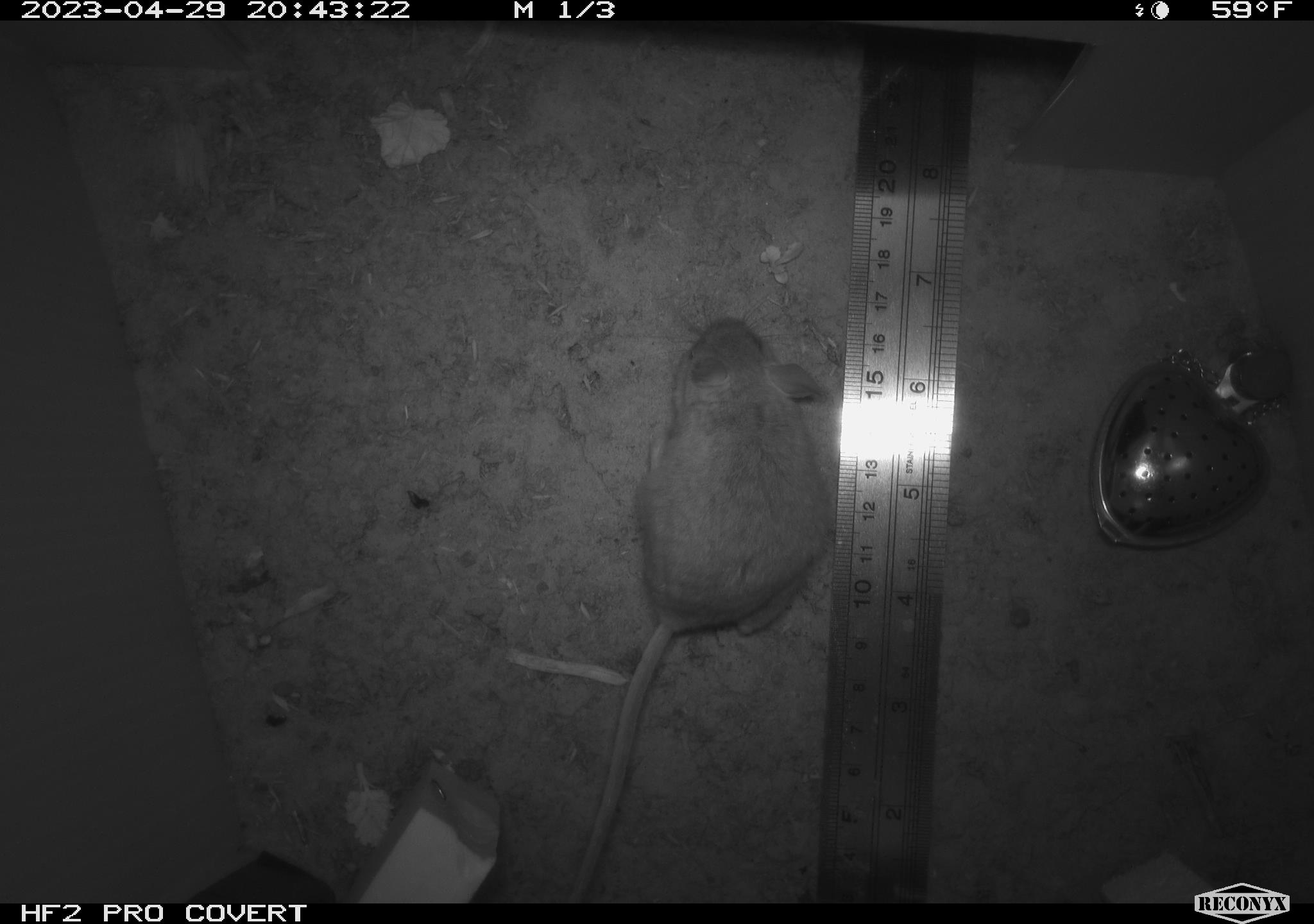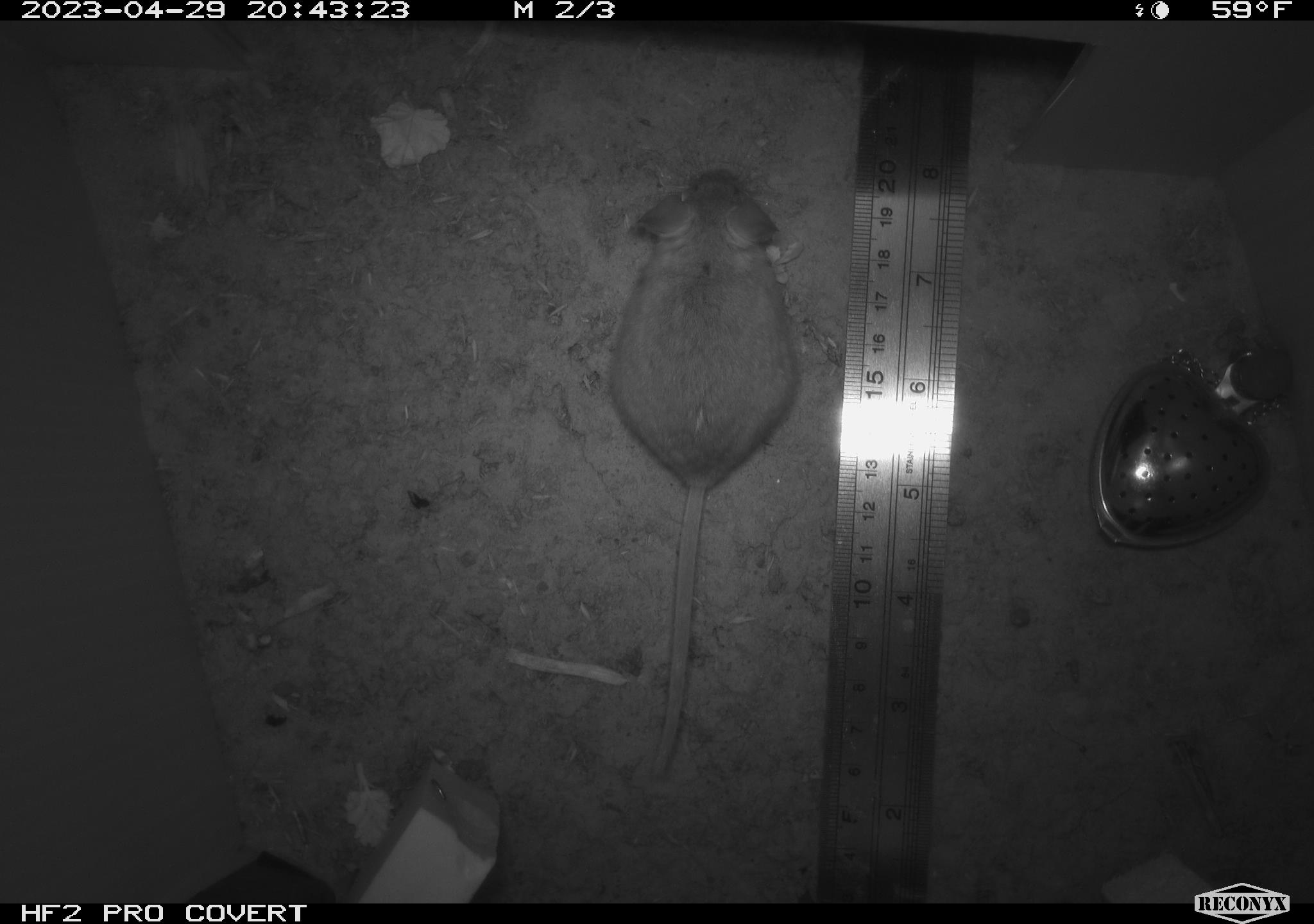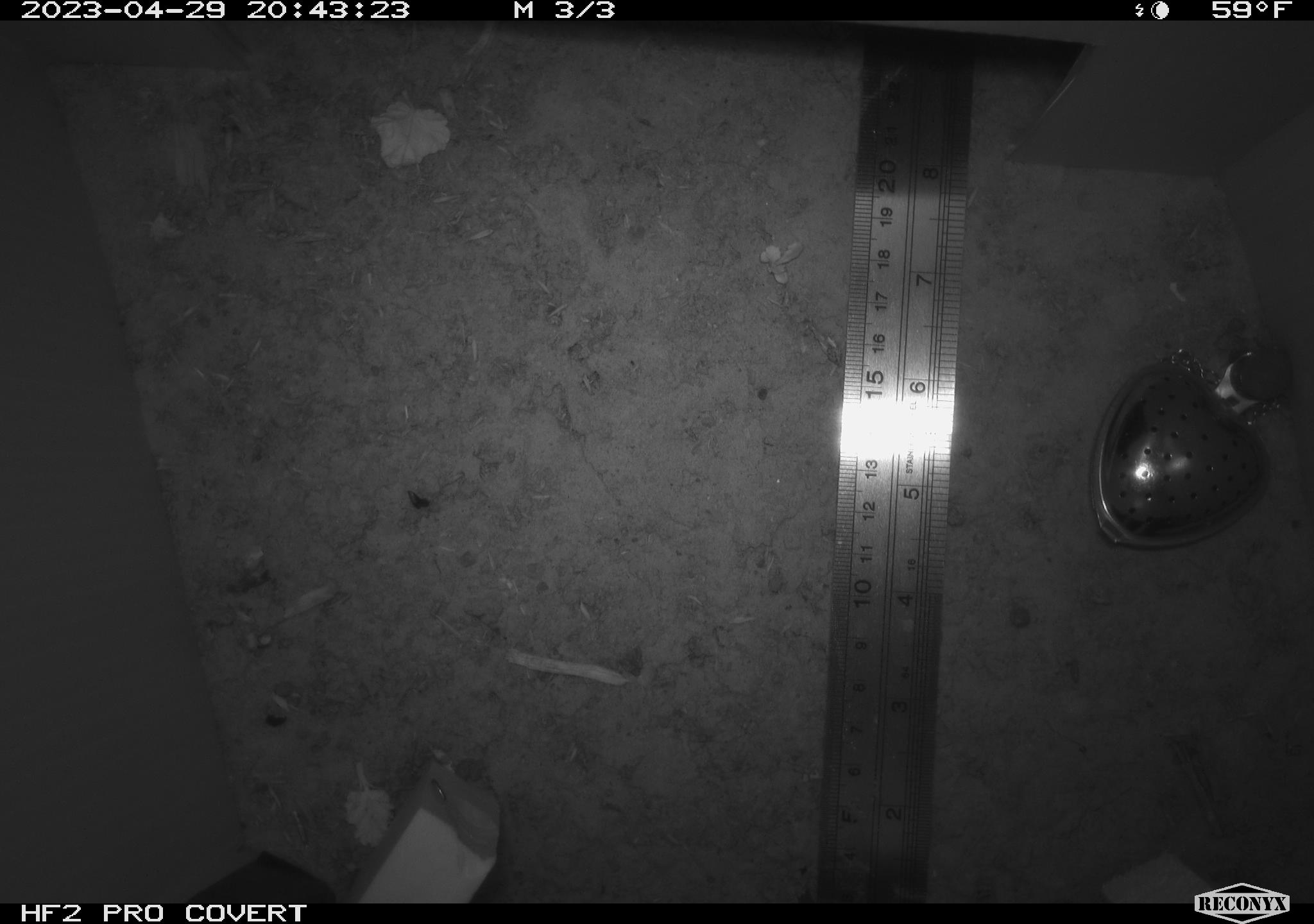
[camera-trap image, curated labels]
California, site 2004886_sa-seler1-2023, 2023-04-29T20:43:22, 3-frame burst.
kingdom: Animalia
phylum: Chordata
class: Mammalia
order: Rodentia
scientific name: Rodentia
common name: mouse species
Mouse species (Rodentia).